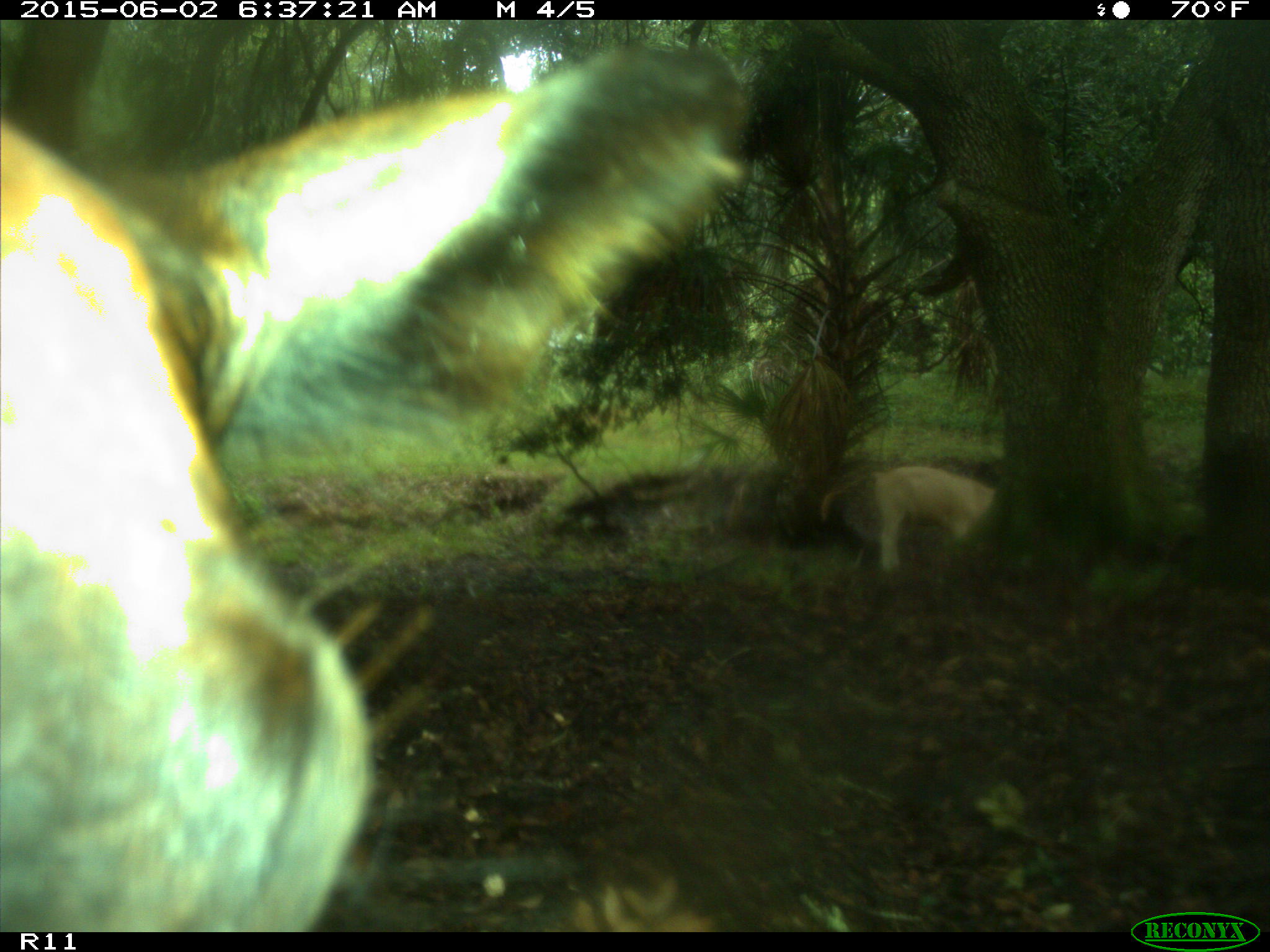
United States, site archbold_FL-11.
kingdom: Animalia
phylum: Chordata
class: Mammalia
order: Artiodactyla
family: Bovidae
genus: Bos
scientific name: Bos taurus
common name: domestic cow